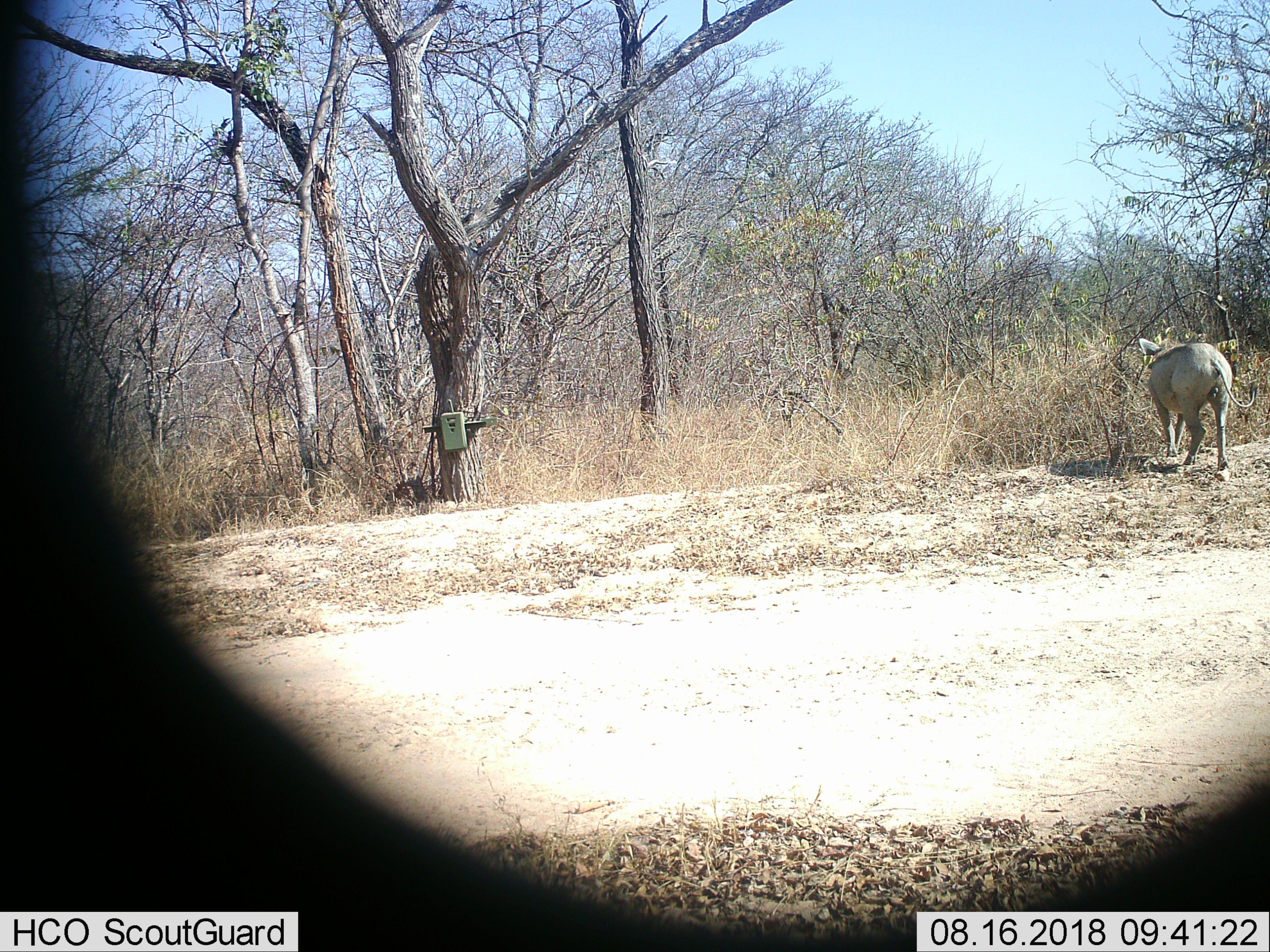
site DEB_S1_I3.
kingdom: Animalia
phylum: Chordata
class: Mammalia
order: Artiodactyla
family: Suidae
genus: Phacochoerus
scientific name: Phacochoerus africanus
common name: warthog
Warthog (Phacochoerus africanus), count 1. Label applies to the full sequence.